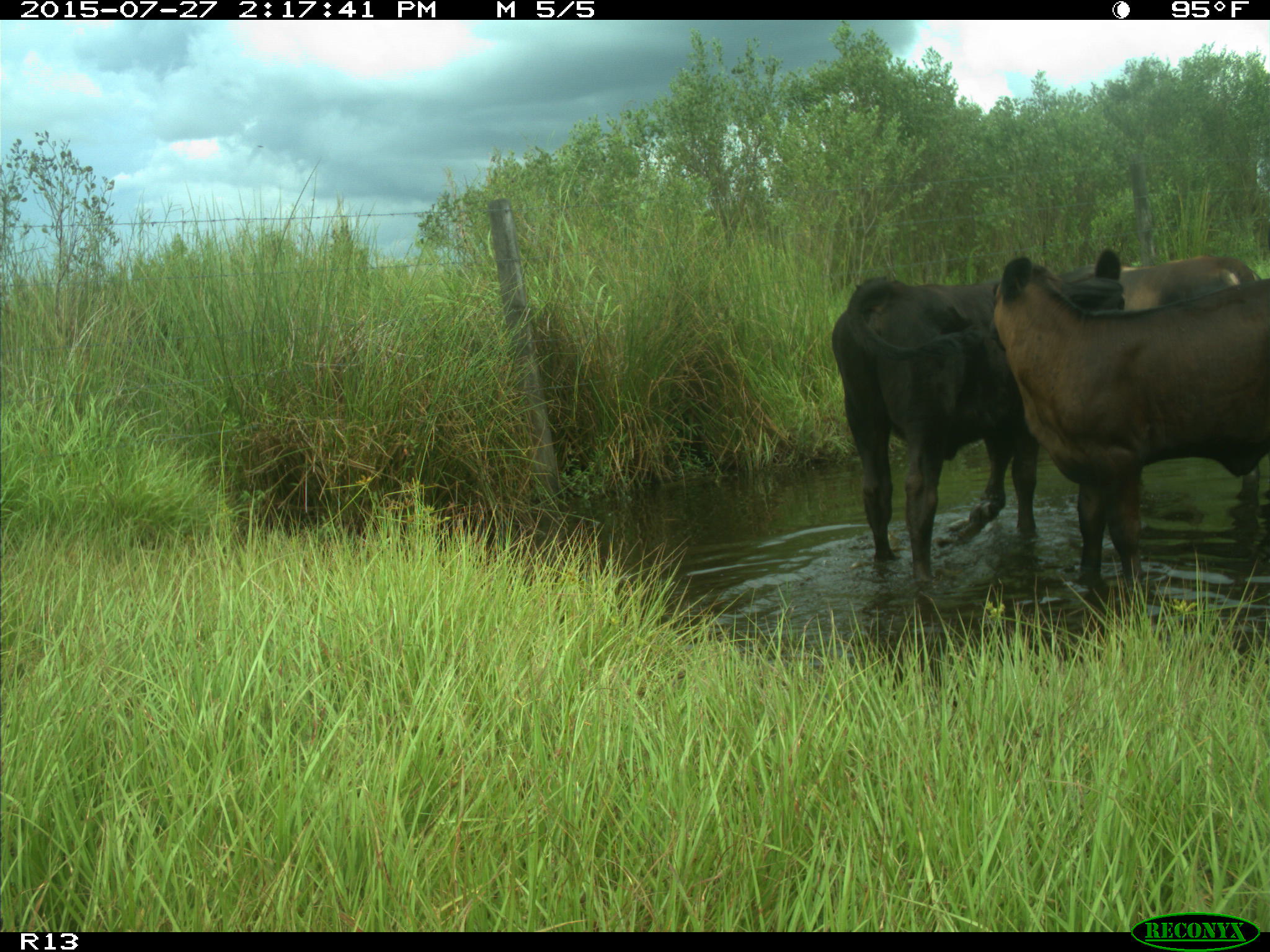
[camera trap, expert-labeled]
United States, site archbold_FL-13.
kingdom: Animalia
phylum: Chordata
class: Mammalia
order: Artiodactyla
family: Bovidae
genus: Bos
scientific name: Bos taurus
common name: domestic cow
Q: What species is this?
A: Bos taurus (domestic cow).